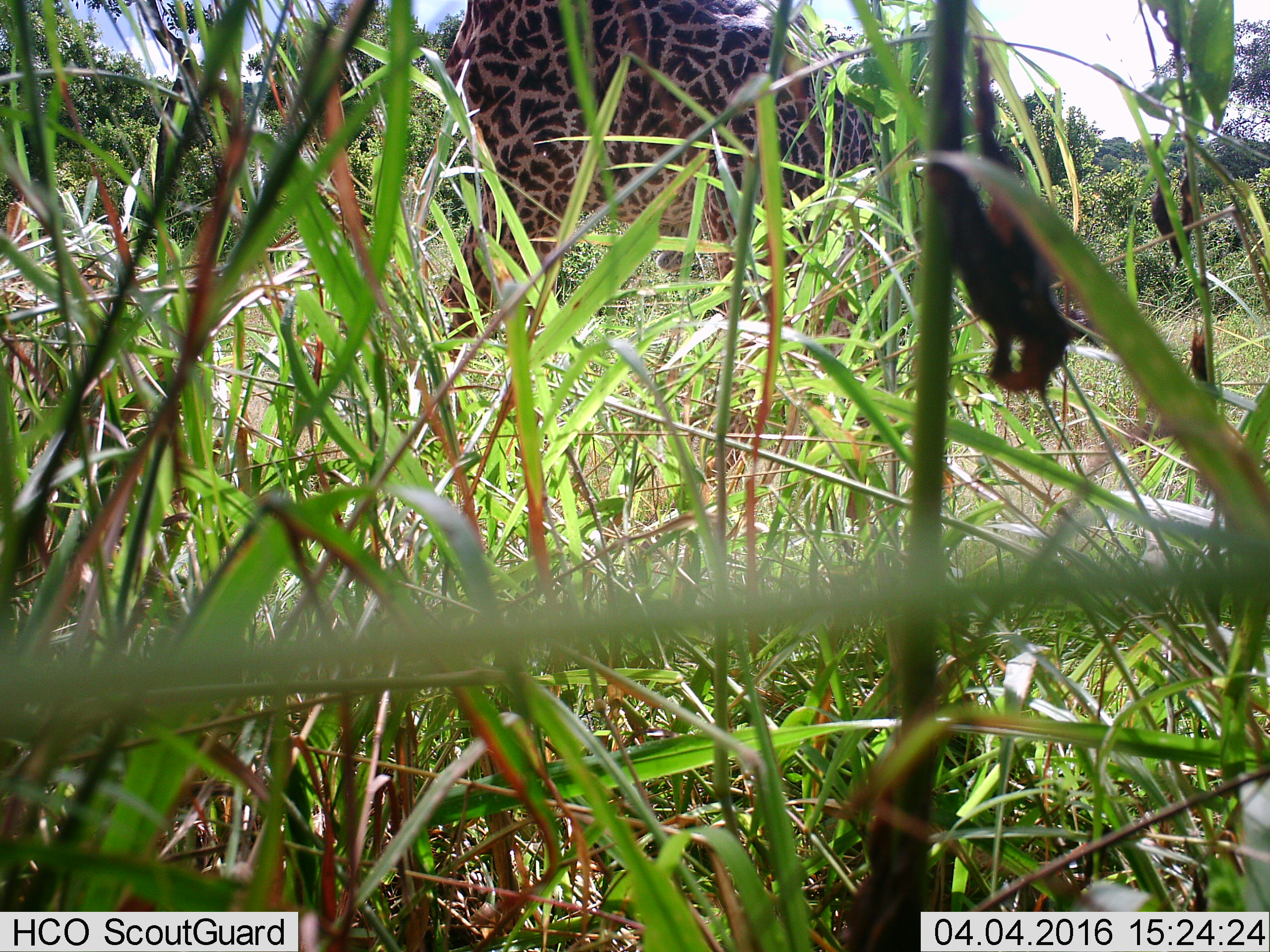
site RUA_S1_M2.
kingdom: Animalia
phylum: Chordata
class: Mammalia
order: Artiodactyla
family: Giraffidae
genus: Giraffa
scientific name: Giraffa camelopardalis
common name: giraffe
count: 1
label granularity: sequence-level